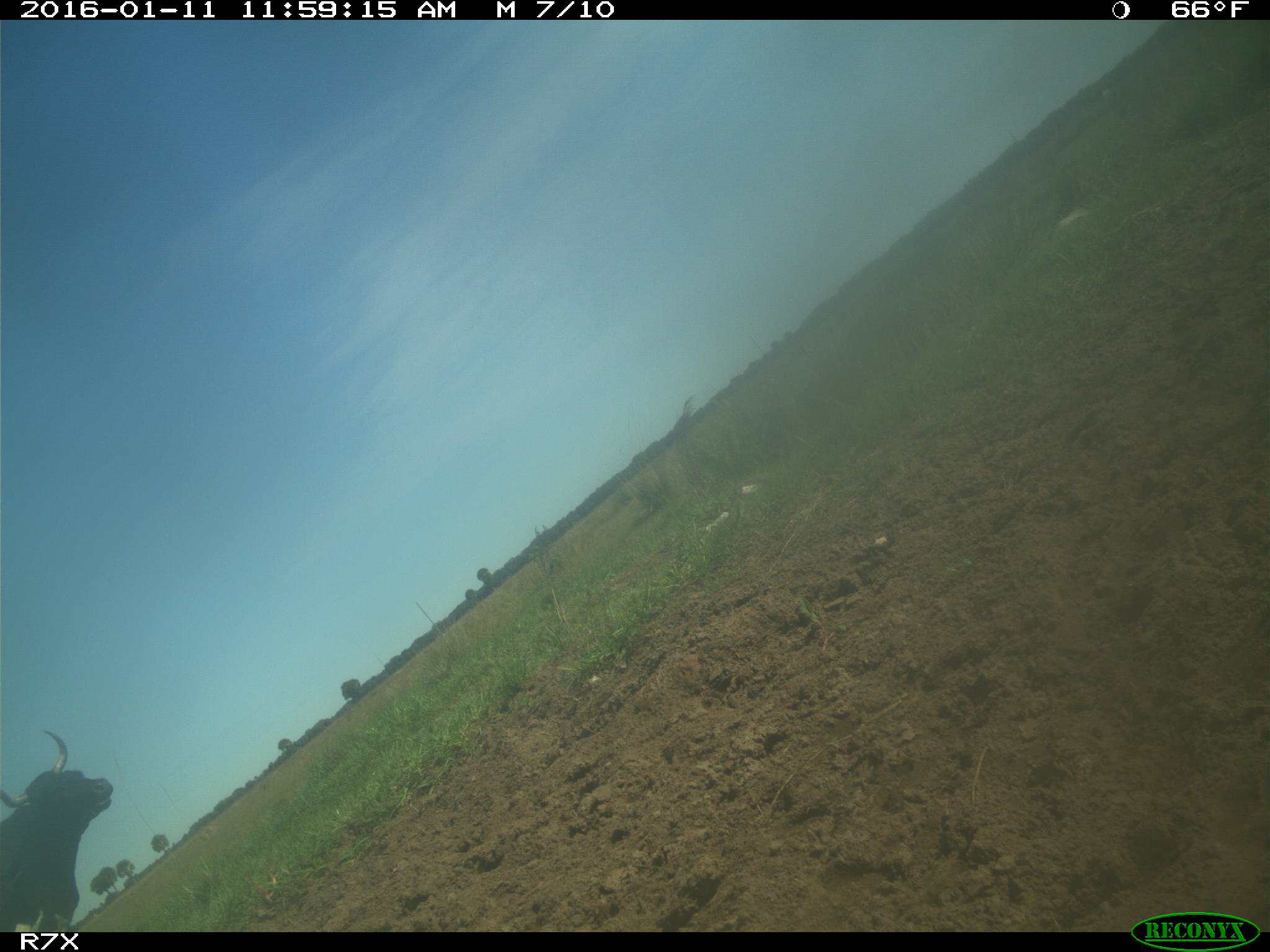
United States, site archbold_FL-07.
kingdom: Animalia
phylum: Chordata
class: Mammalia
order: Artiodactyla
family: Bovidae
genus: Bos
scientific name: Bos taurus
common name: domestic cow